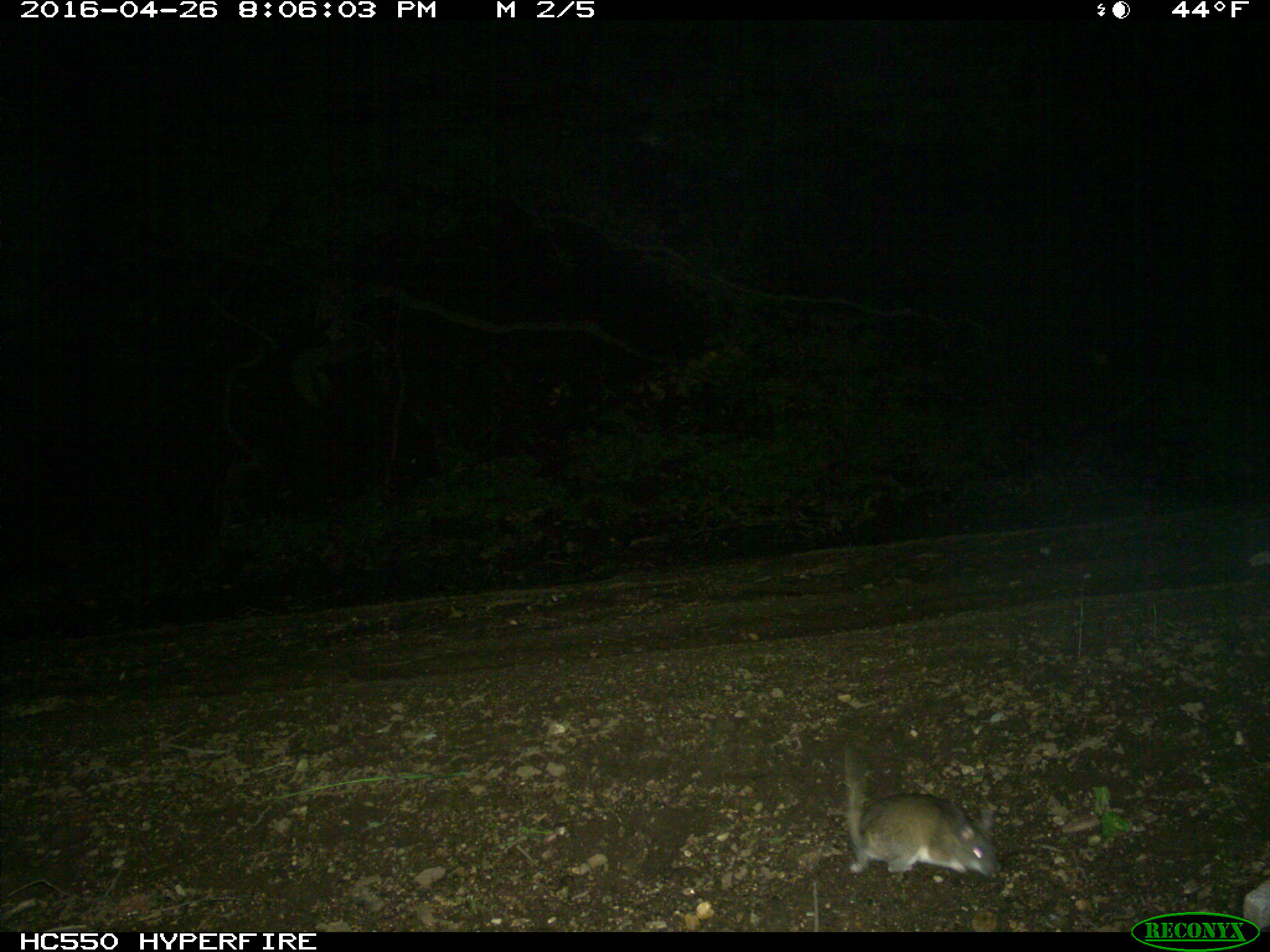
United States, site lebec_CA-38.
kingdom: Animalia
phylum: Chordata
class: Mammalia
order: Rodentia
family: Cricetidae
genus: Neotoma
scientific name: Neotoma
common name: pack rat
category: unidentified pack rat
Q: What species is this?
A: Unidentified pack rat (pack rat) (Neotoma).